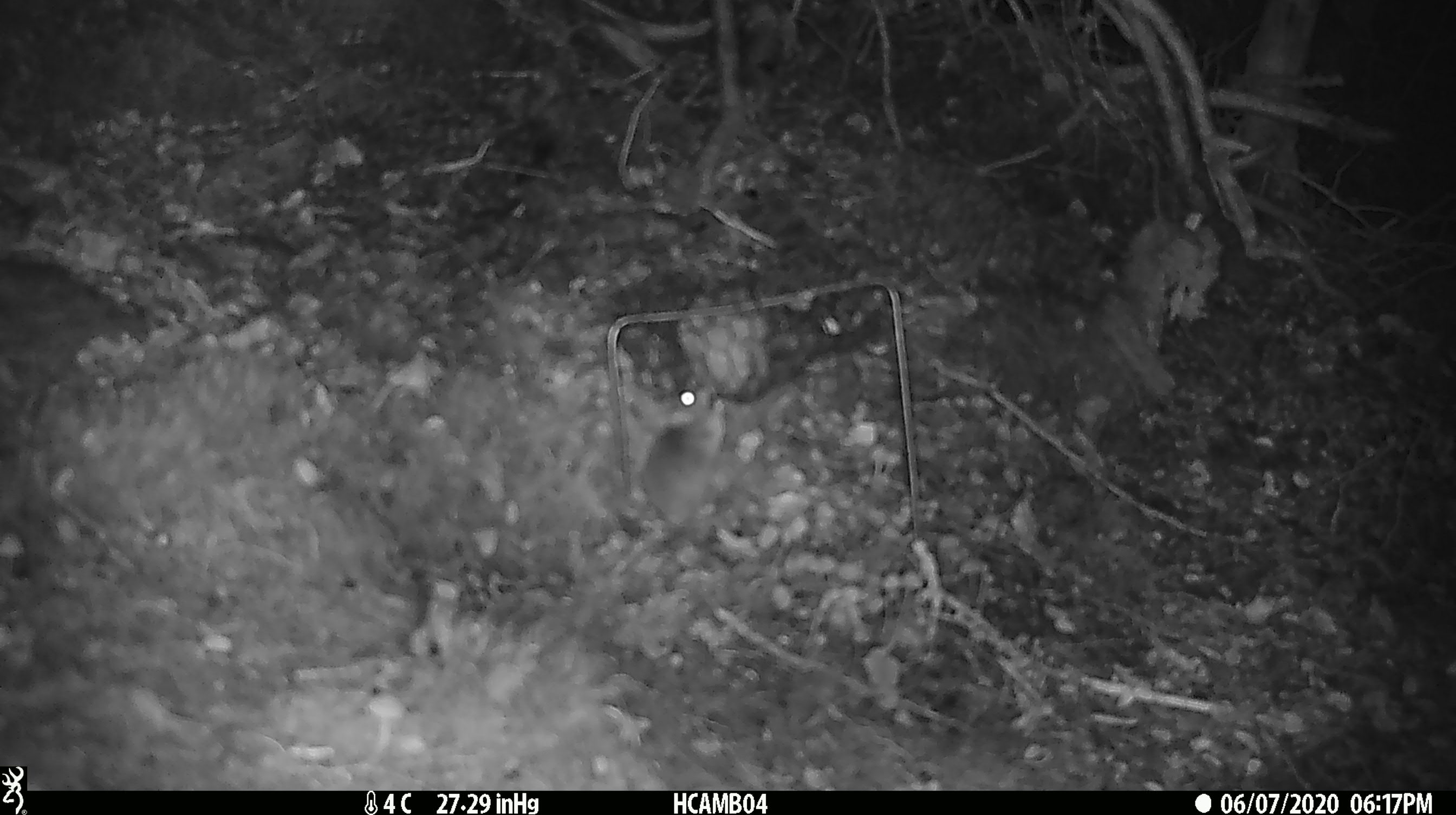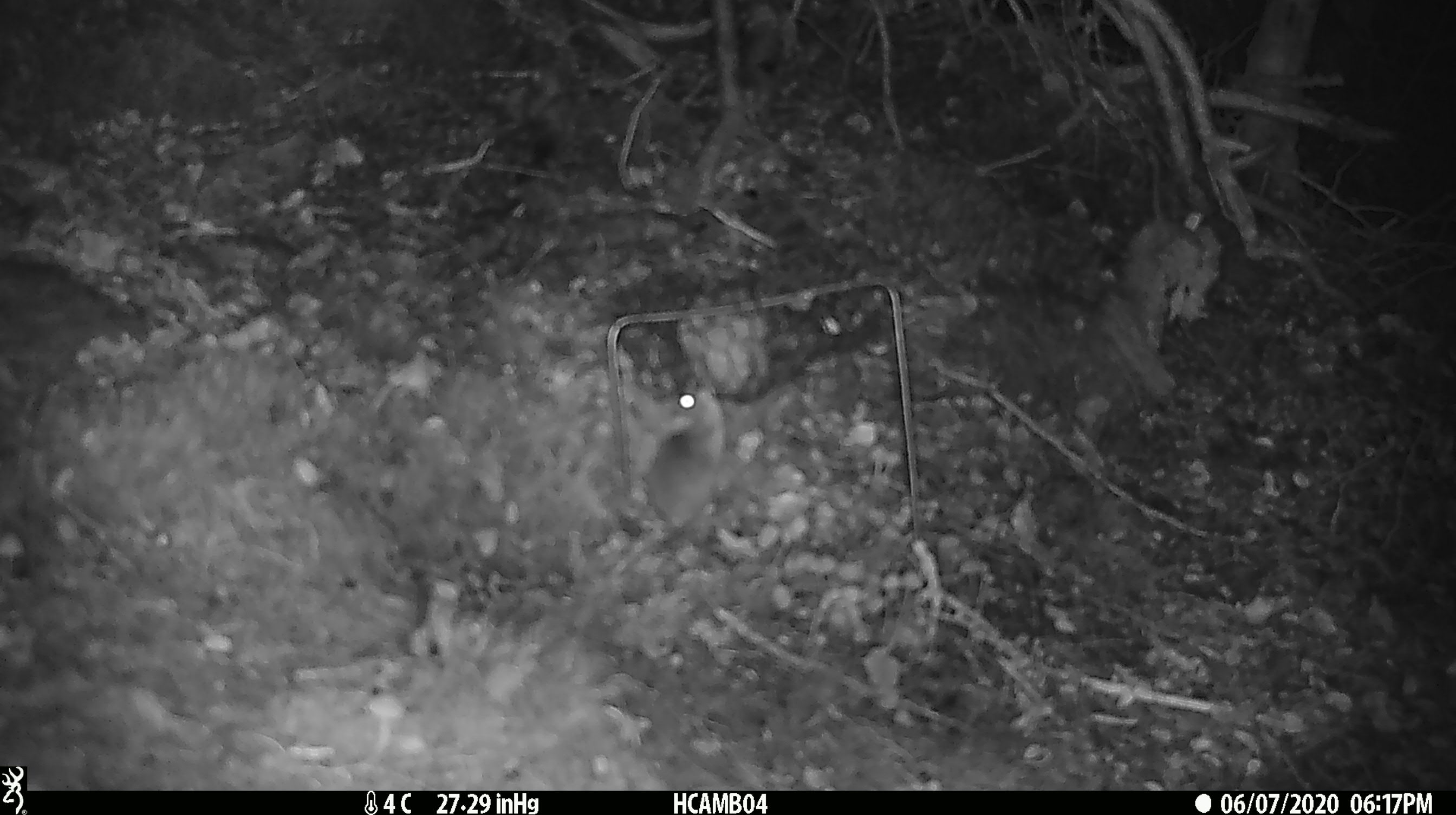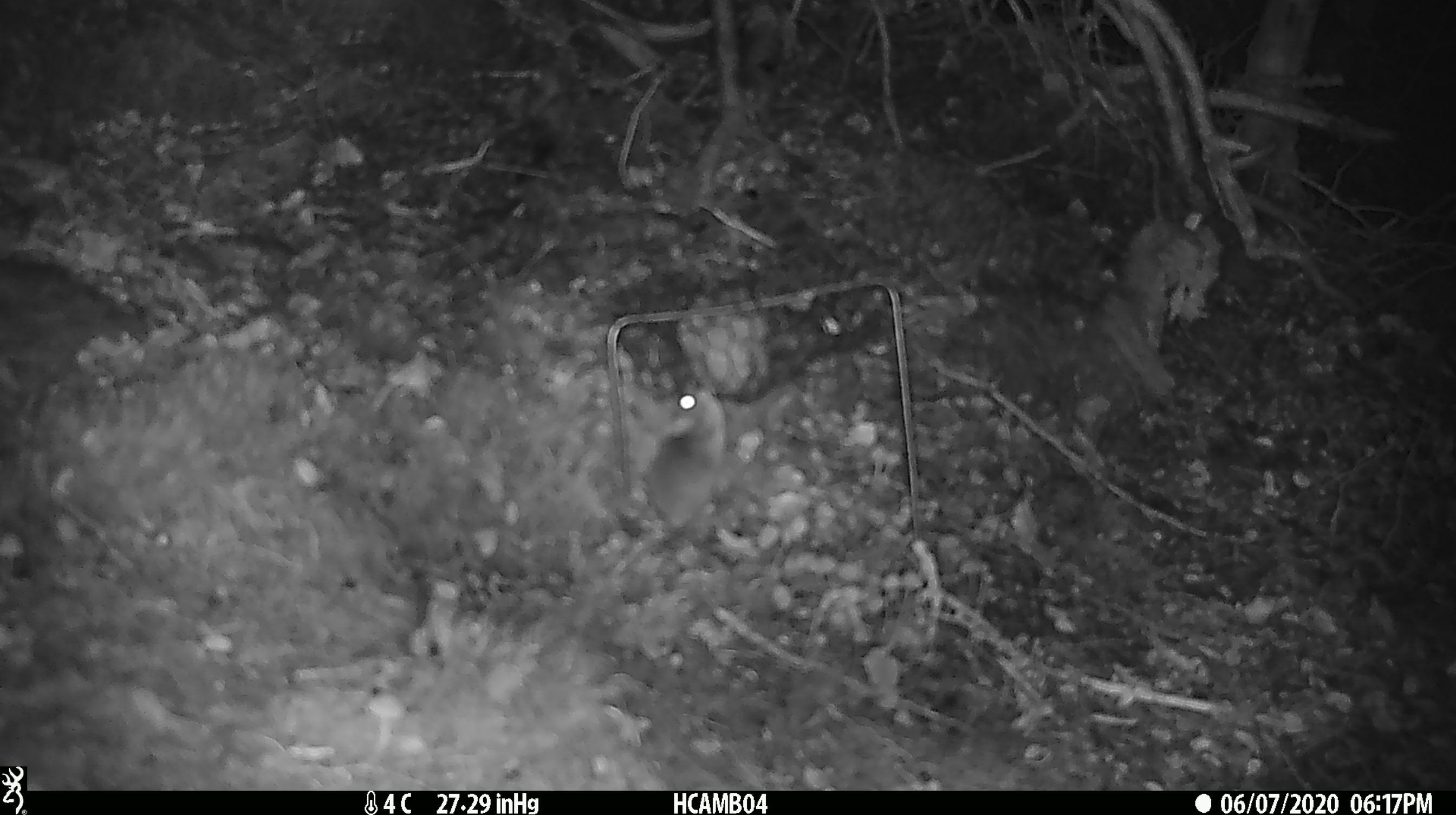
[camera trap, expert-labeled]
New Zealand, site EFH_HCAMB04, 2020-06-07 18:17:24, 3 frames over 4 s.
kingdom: Animalia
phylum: Chordata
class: Mammalia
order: Rodentia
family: Muridae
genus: Mus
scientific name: Mus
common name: mouse